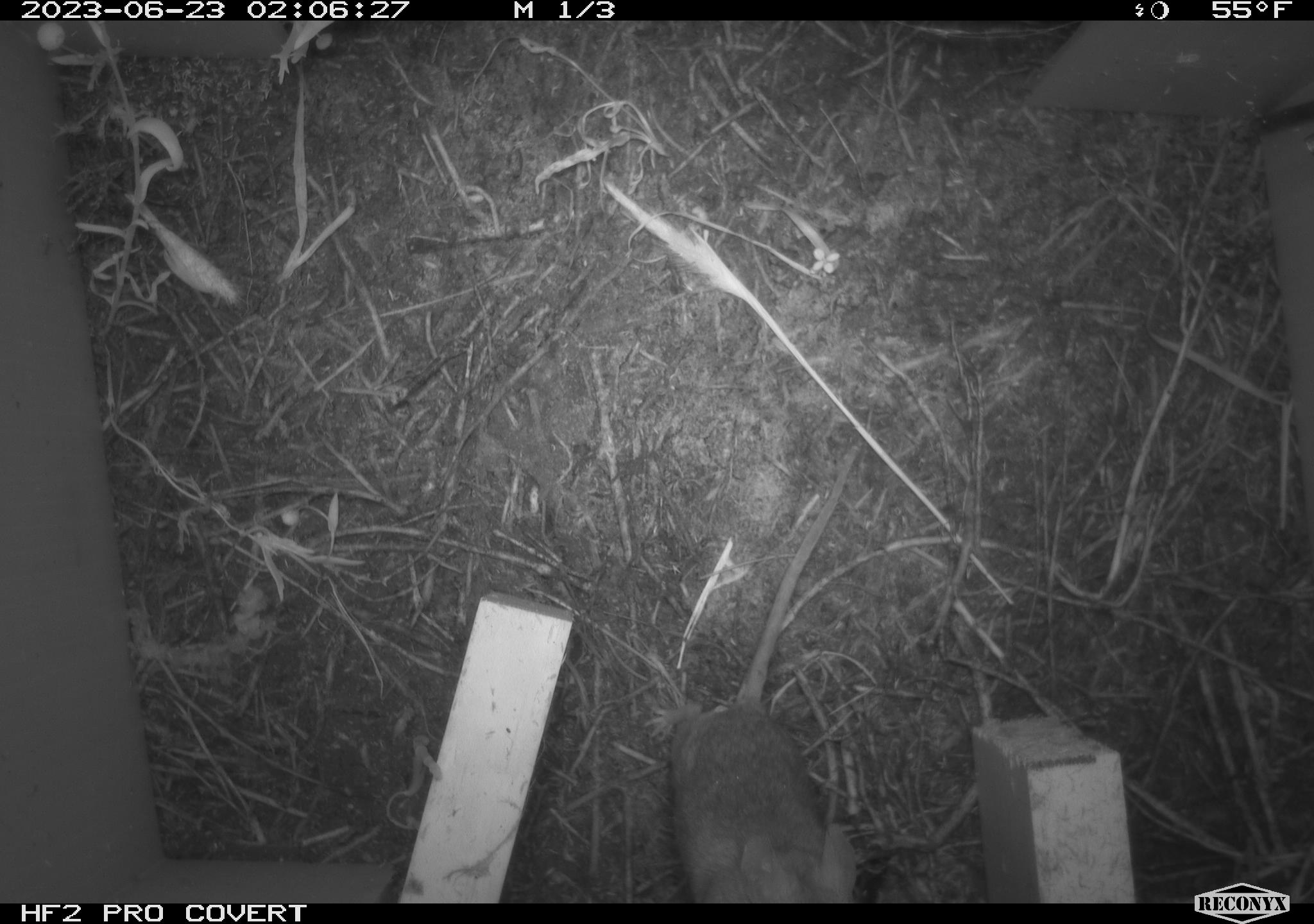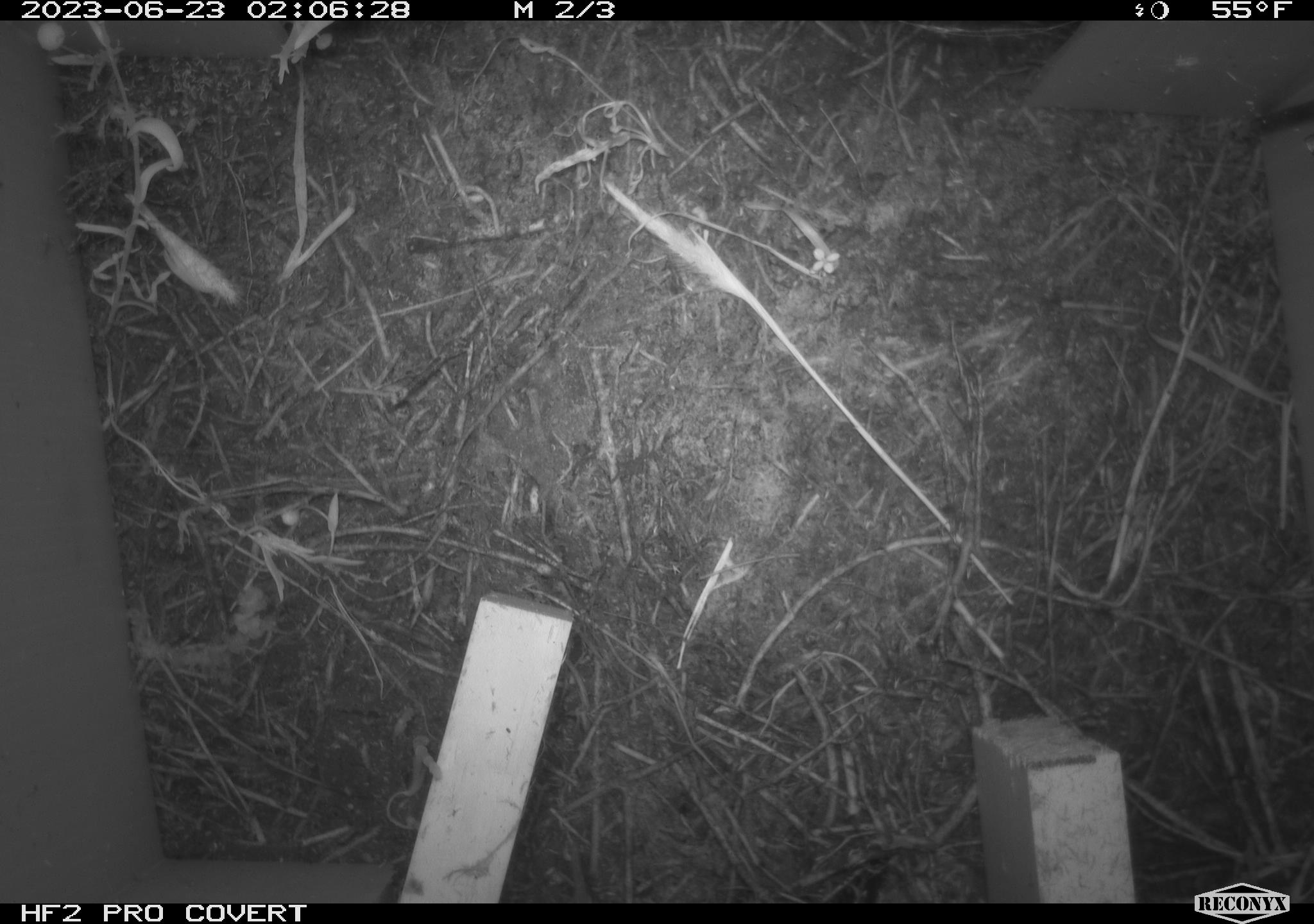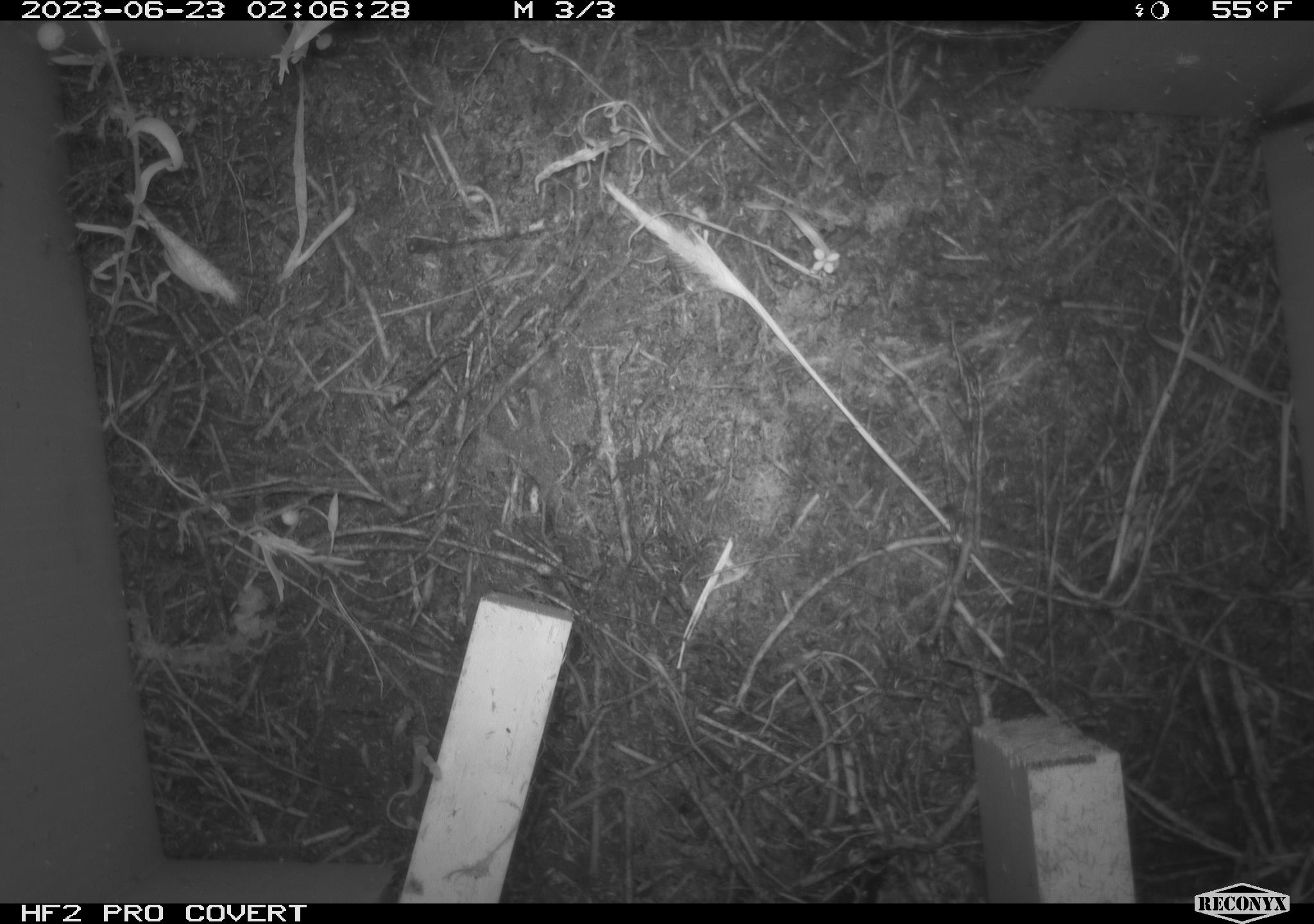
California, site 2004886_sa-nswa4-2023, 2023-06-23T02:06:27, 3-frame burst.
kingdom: Animalia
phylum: Chordata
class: Mammalia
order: Rodentia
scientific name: Rodentia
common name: mouse species